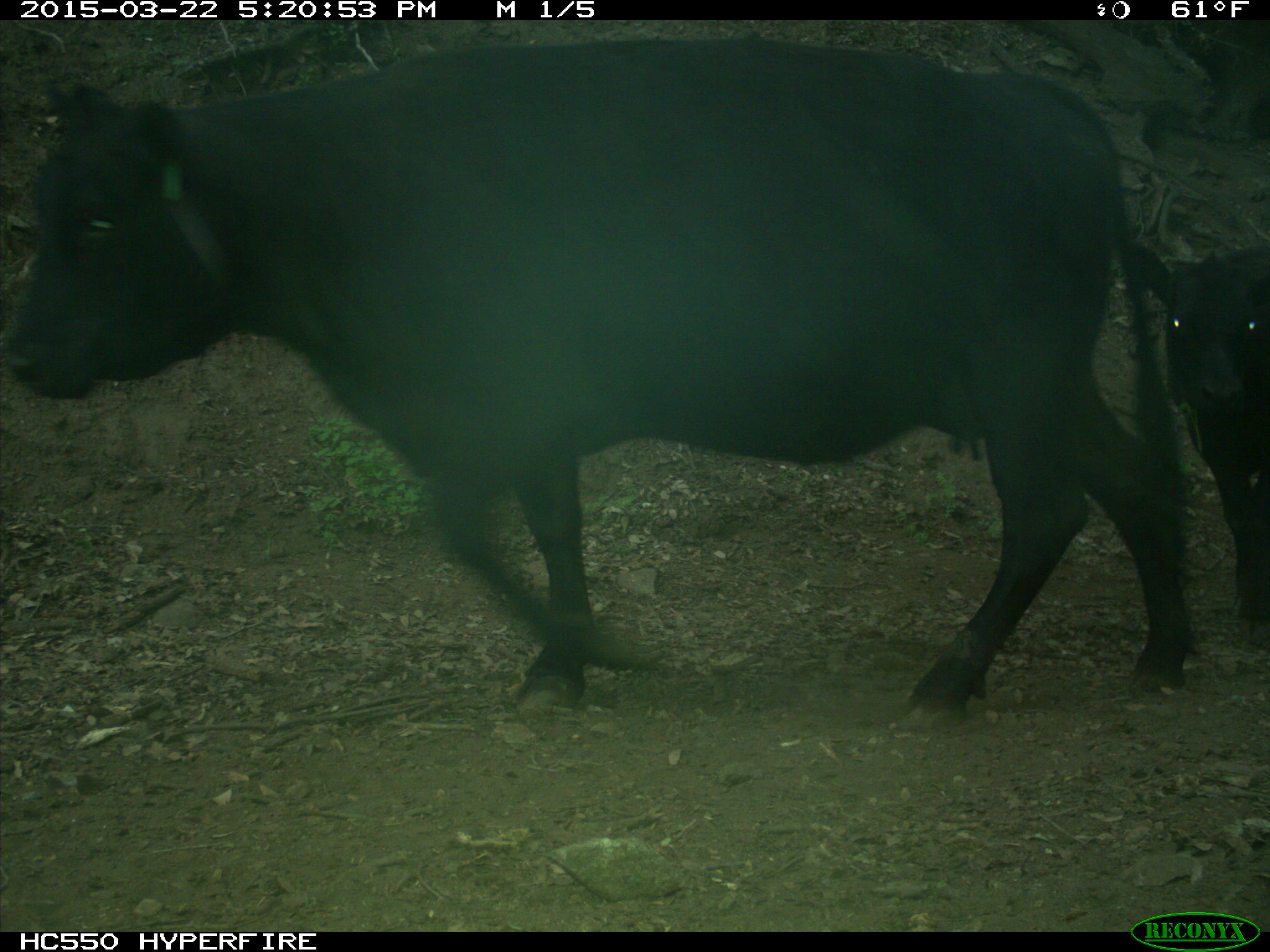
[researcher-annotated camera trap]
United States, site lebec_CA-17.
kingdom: Animalia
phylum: Chordata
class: Mammalia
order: Artiodactyla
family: Bovidae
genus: Bos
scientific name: Bos taurus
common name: domestic cow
Bos taurus (domestic cow).